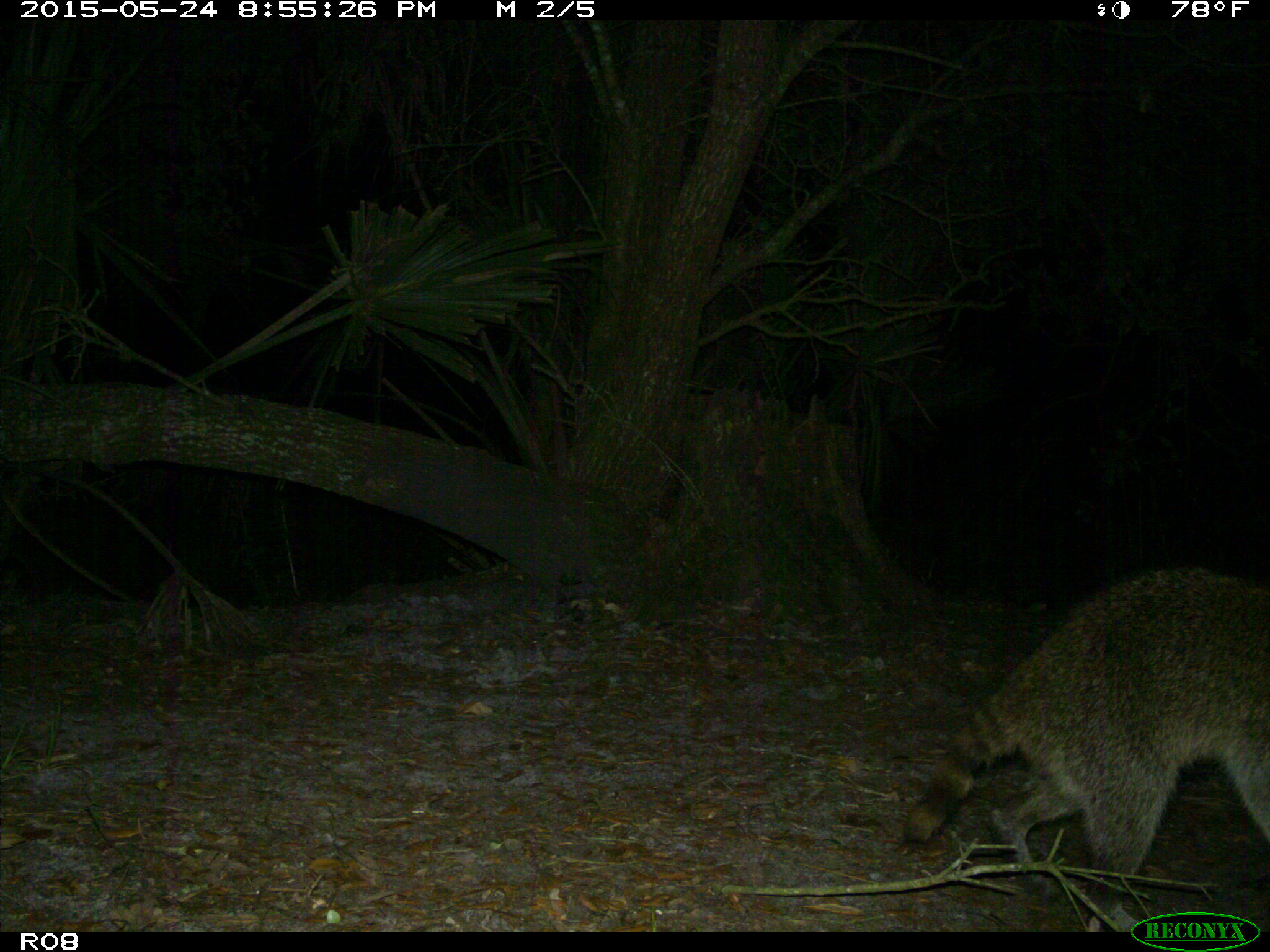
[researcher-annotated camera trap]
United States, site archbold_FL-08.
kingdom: Animalia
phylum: Chordata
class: Mammalia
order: Carnivora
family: Procyonidae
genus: Procyon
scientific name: Procyon lotor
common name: common raccoon